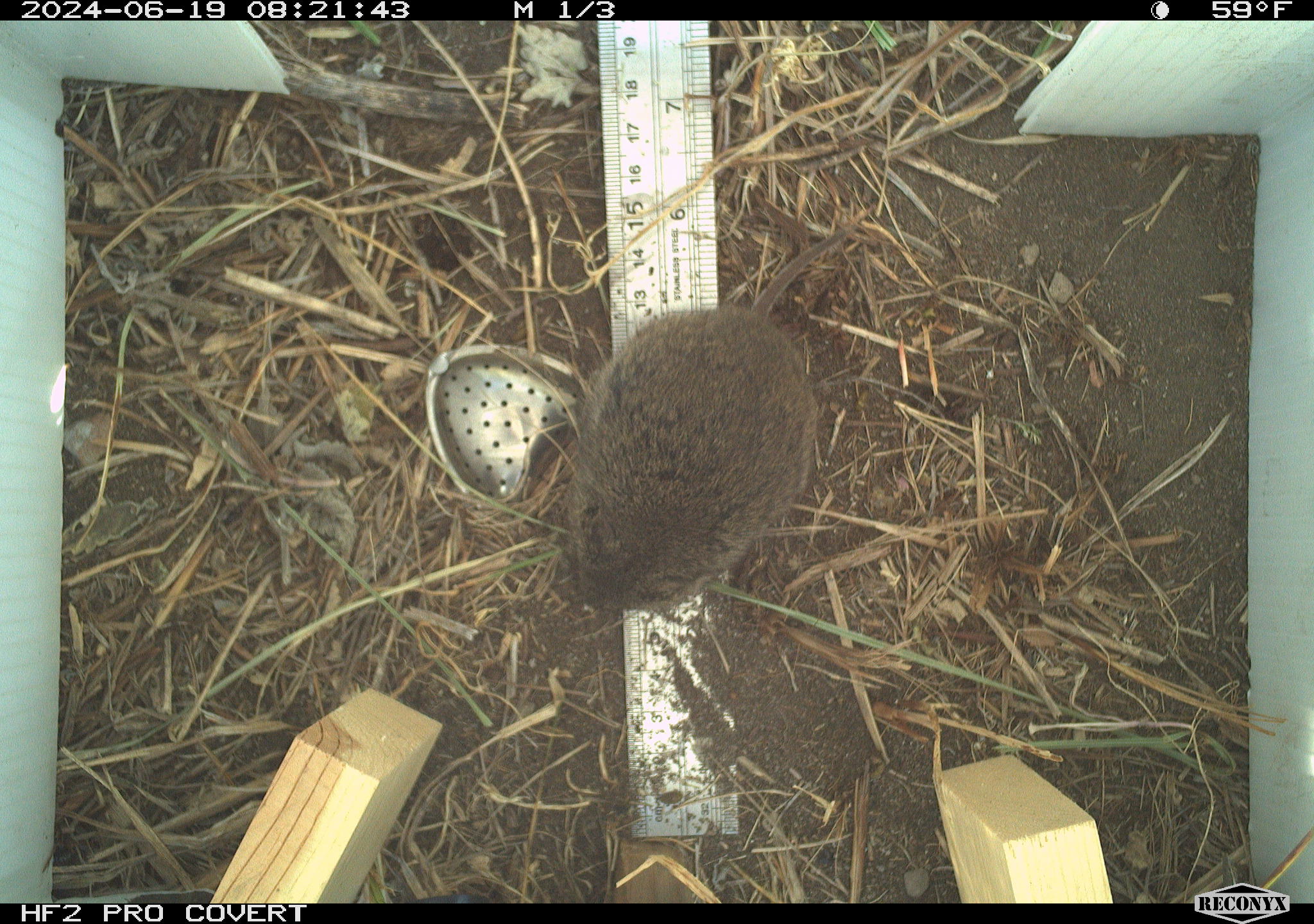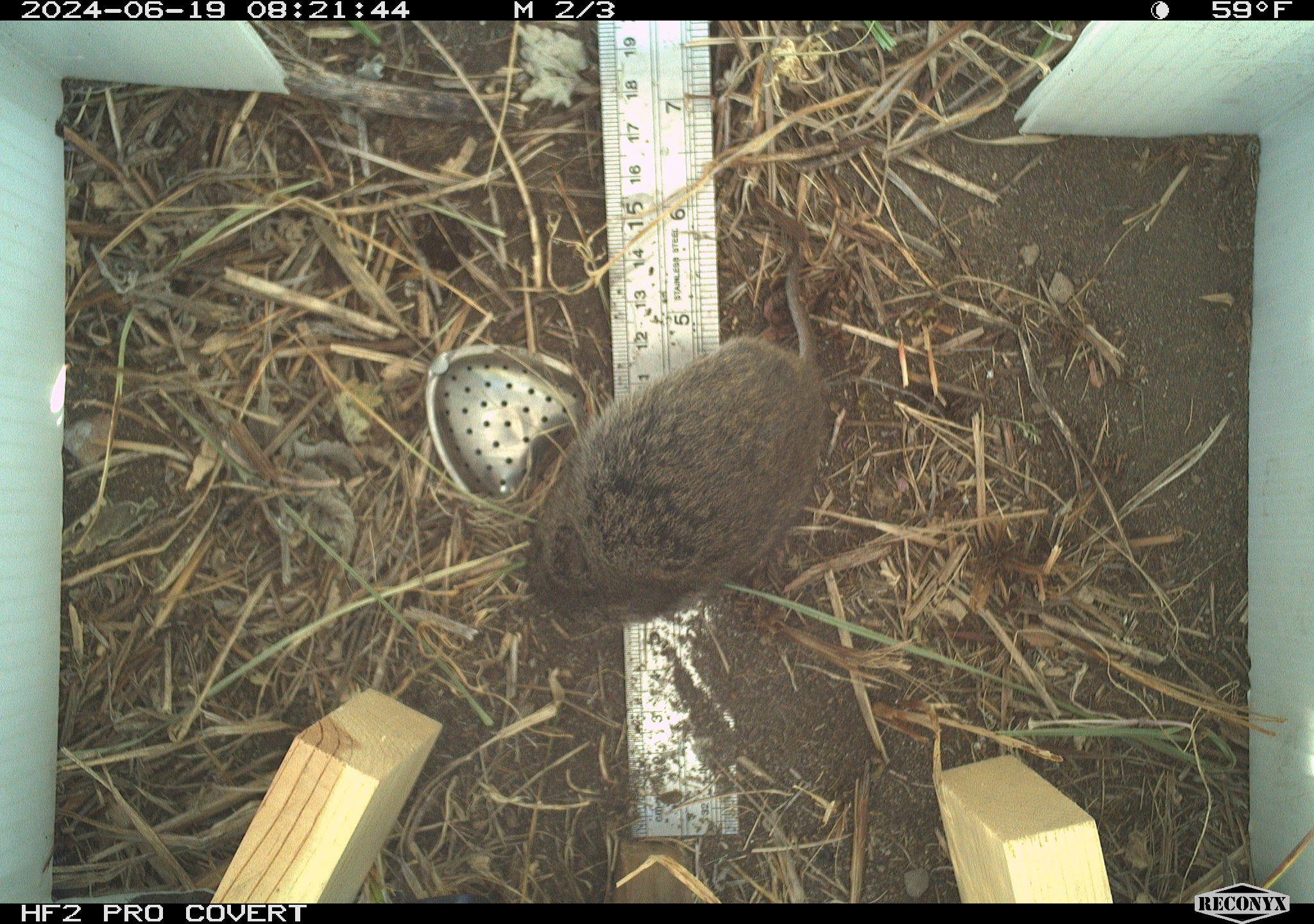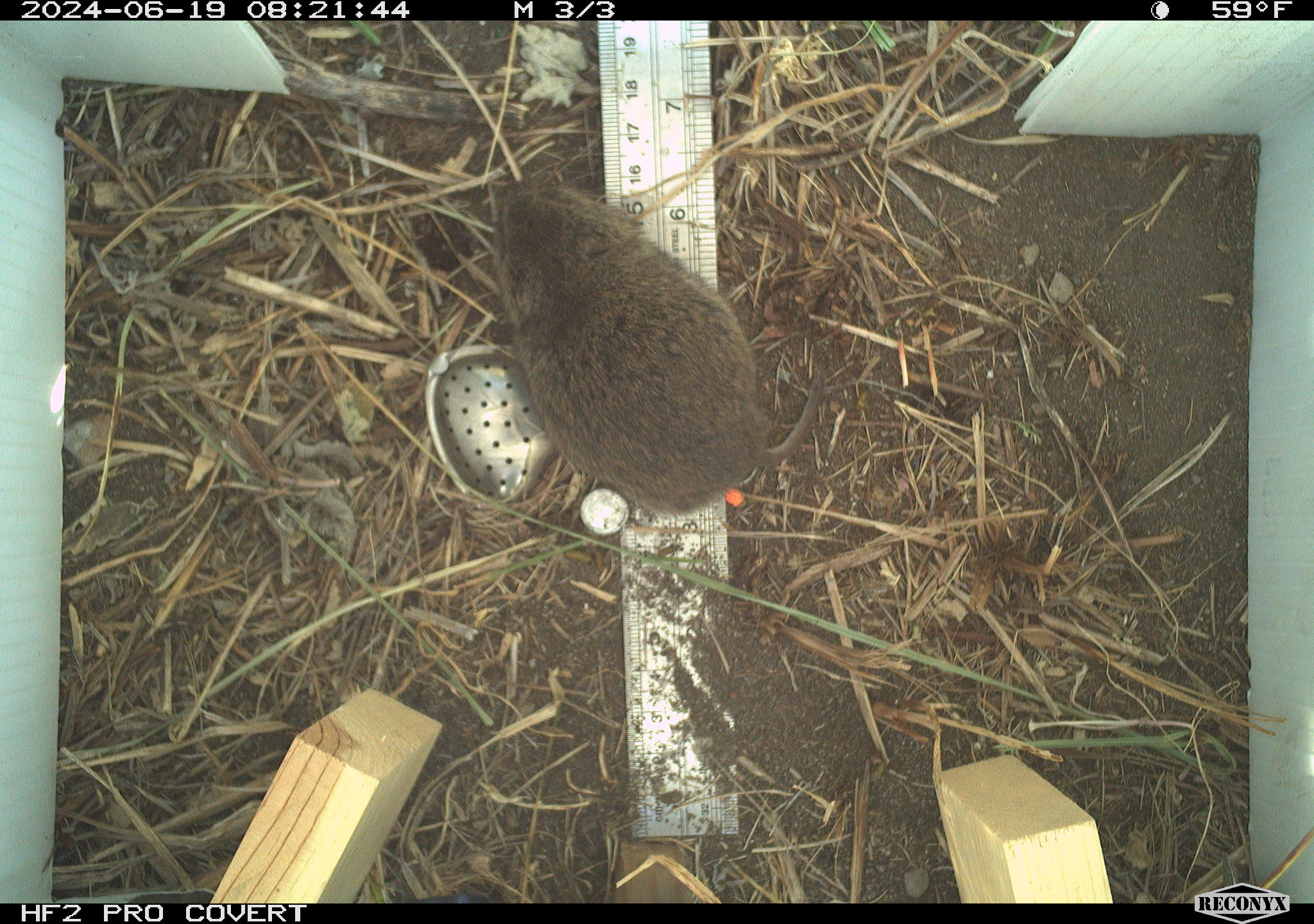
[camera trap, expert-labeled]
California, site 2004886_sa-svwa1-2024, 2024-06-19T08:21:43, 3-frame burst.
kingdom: Animalia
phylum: Chordata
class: Mammalia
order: Rodentia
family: Cricetidae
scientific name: Arvicolinae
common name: voles, lemmings, and muskrats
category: arvicolinae subfamily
Arvicolinae subfamily (voles, lemmings, and muskrats) (Arvicolinae).